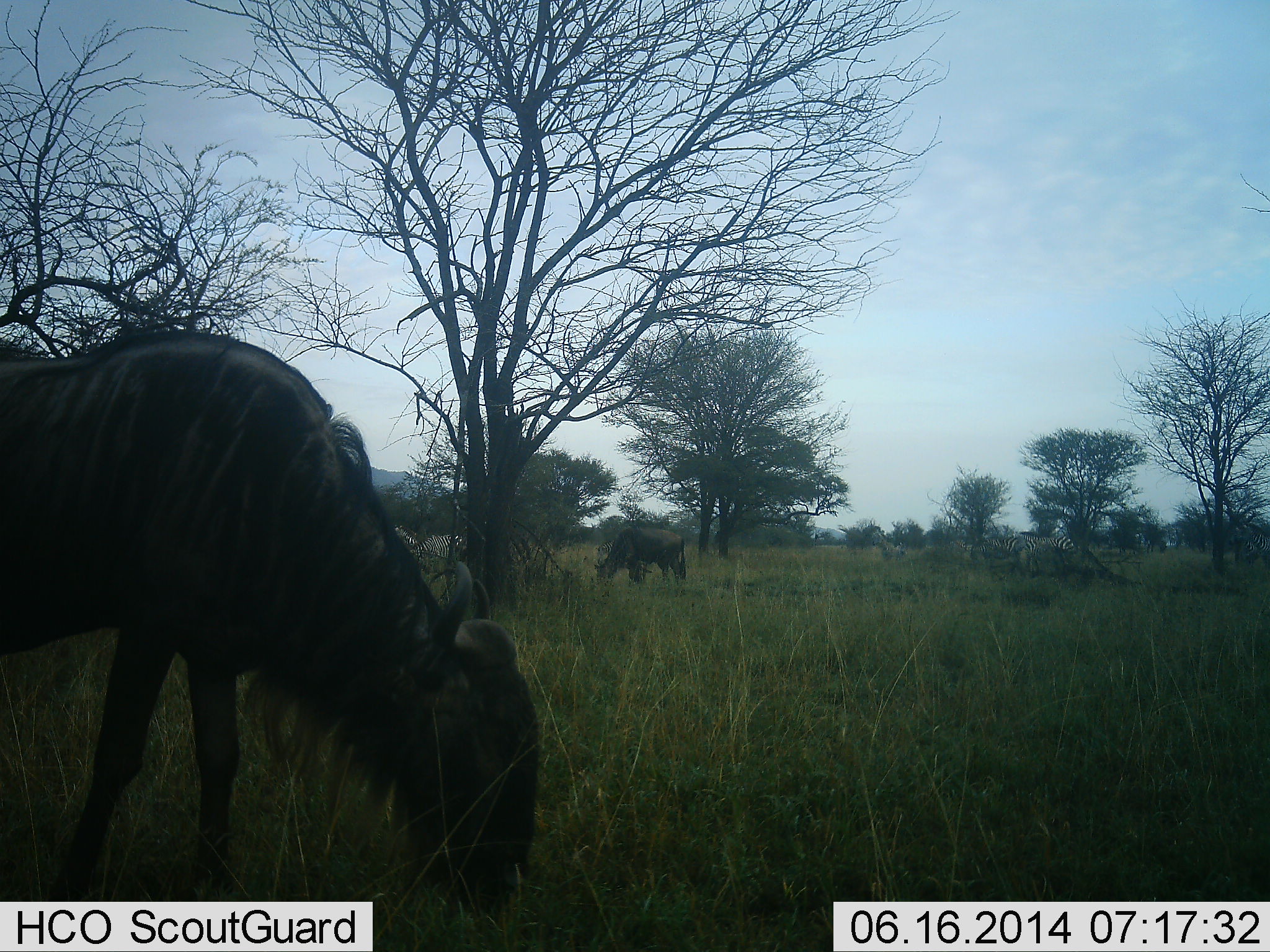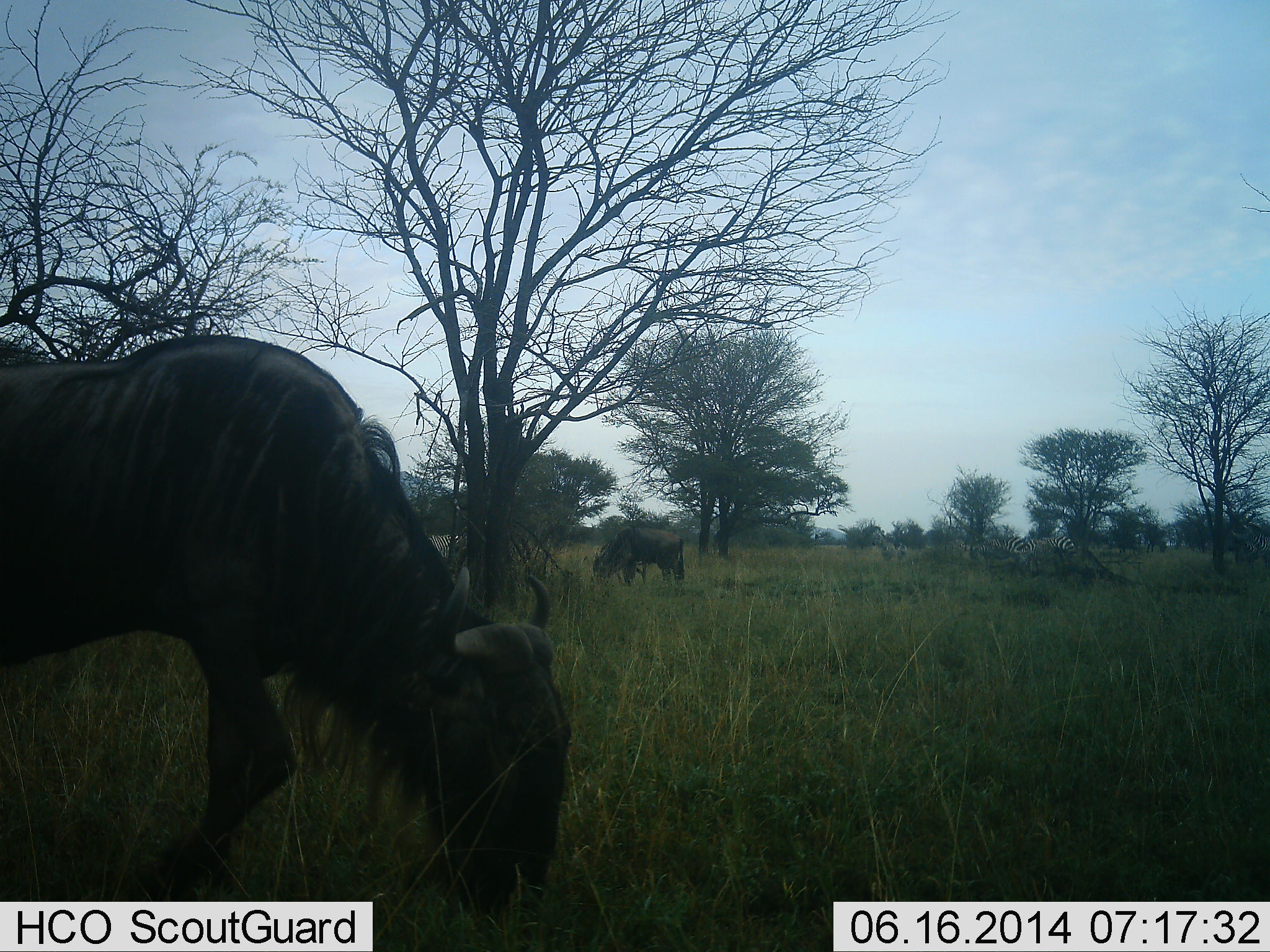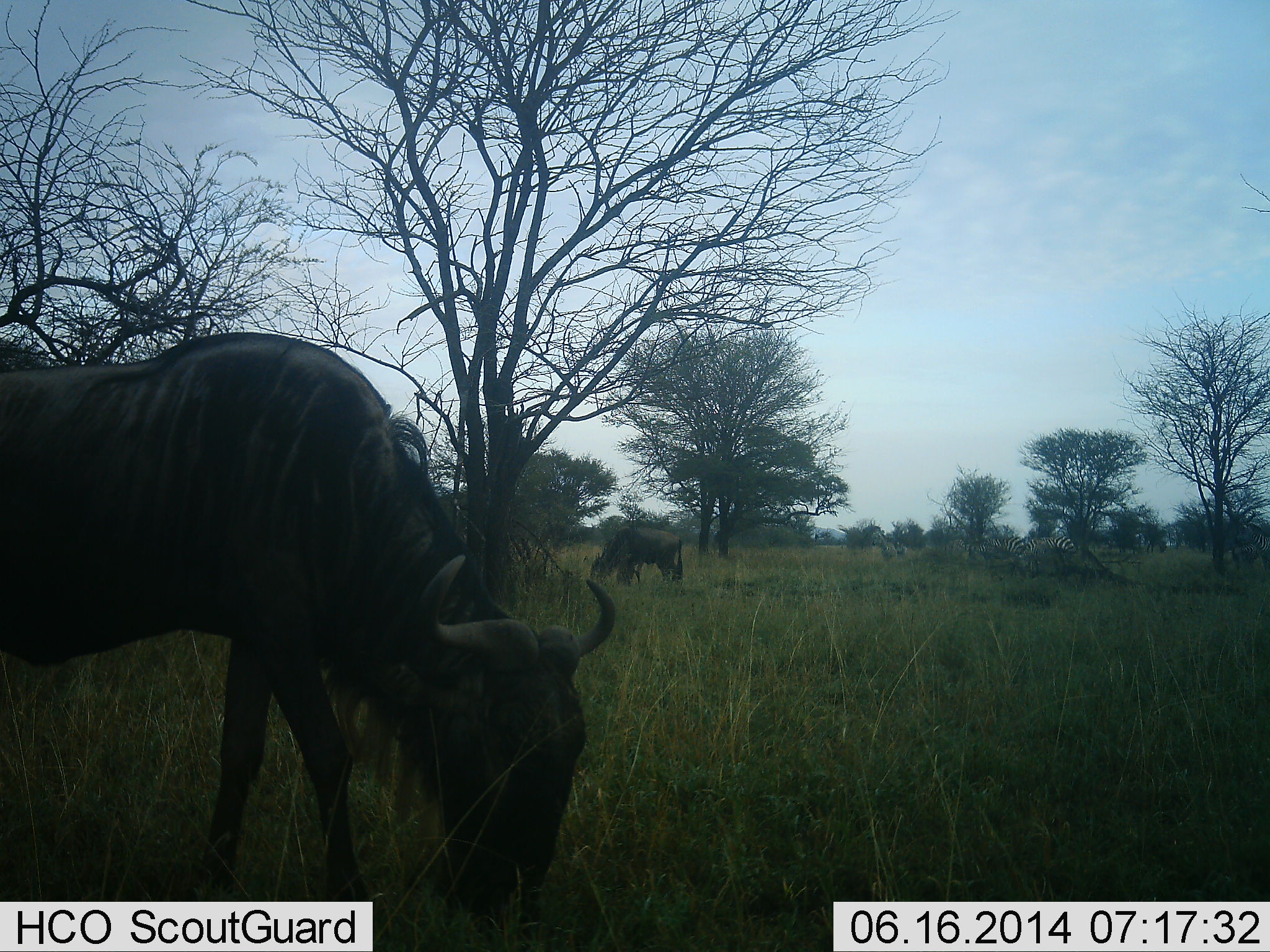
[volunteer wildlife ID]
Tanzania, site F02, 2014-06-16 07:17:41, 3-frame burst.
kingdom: Animalia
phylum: Chordata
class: Mammalia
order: Artiodactyla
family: Bovidae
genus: Connochaetes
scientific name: Connochaetes taurinus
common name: blue wildebeest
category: wildebeest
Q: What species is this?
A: Wildebeest (blue wildebeest) (Connochaetes taurinus).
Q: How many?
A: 2.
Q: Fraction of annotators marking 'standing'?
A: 22%.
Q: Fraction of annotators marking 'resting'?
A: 0%.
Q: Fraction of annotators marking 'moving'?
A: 11%.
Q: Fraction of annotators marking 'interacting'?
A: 0%.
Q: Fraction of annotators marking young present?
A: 0%.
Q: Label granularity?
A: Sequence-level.